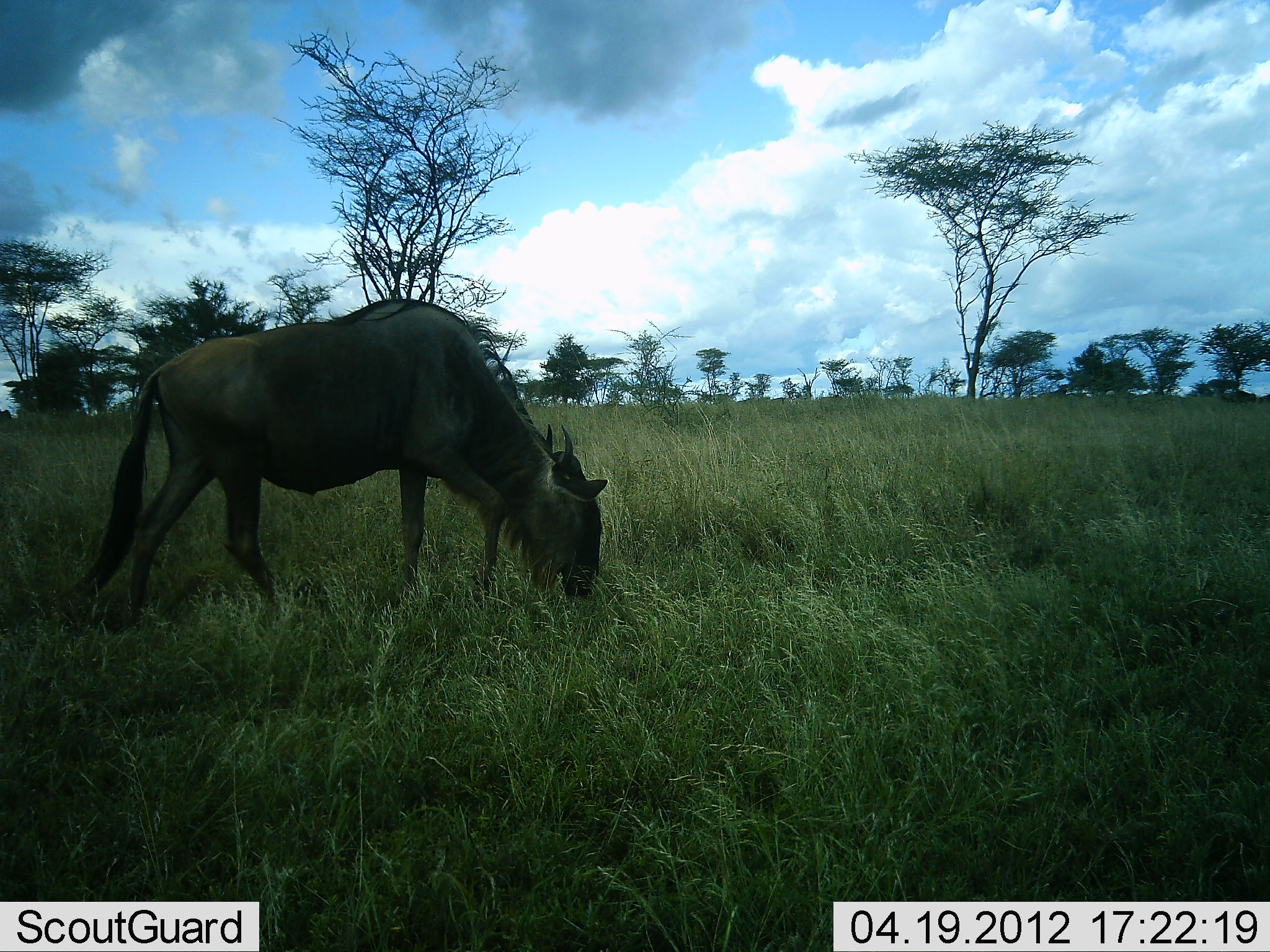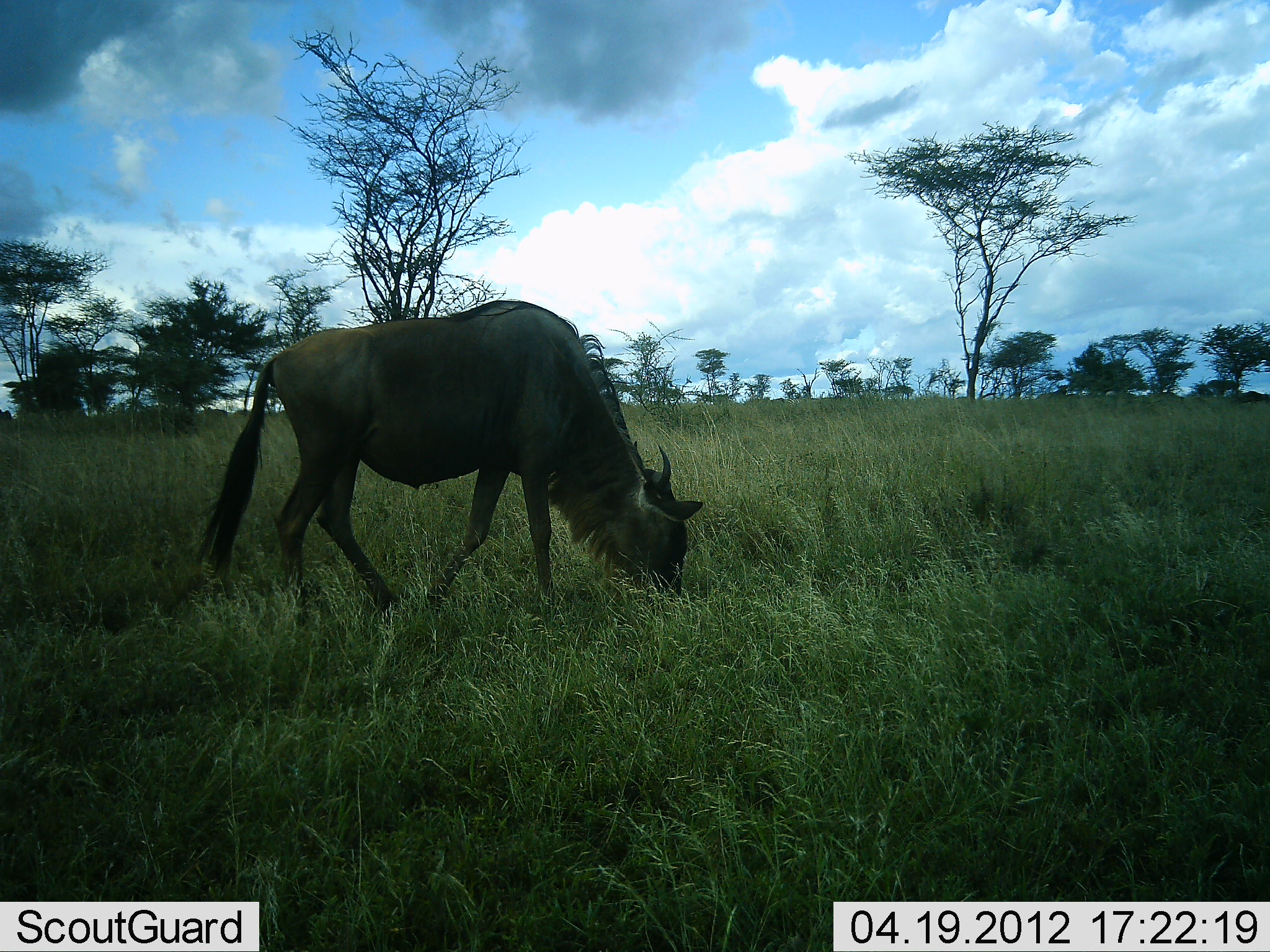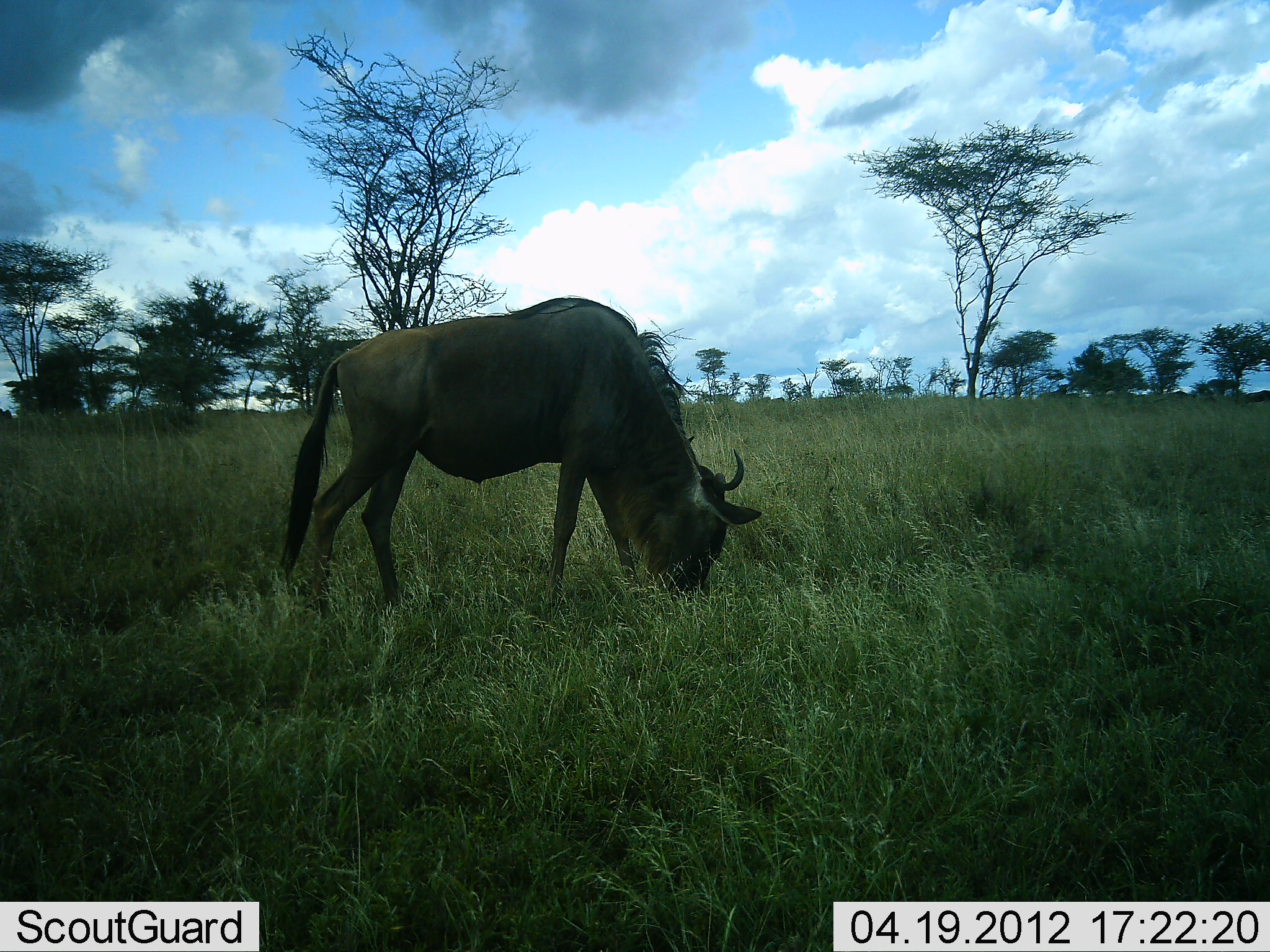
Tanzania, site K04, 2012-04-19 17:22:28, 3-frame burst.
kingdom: Animalia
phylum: Chordata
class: Mammalia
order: Artiodactyla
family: Bovidae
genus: Connochaetes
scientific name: Connochaetes taurinus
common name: blue wildebeest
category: wildebeest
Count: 1.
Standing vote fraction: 10%.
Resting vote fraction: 0%.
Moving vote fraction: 45%.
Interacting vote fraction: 0%.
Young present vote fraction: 0%.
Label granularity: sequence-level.